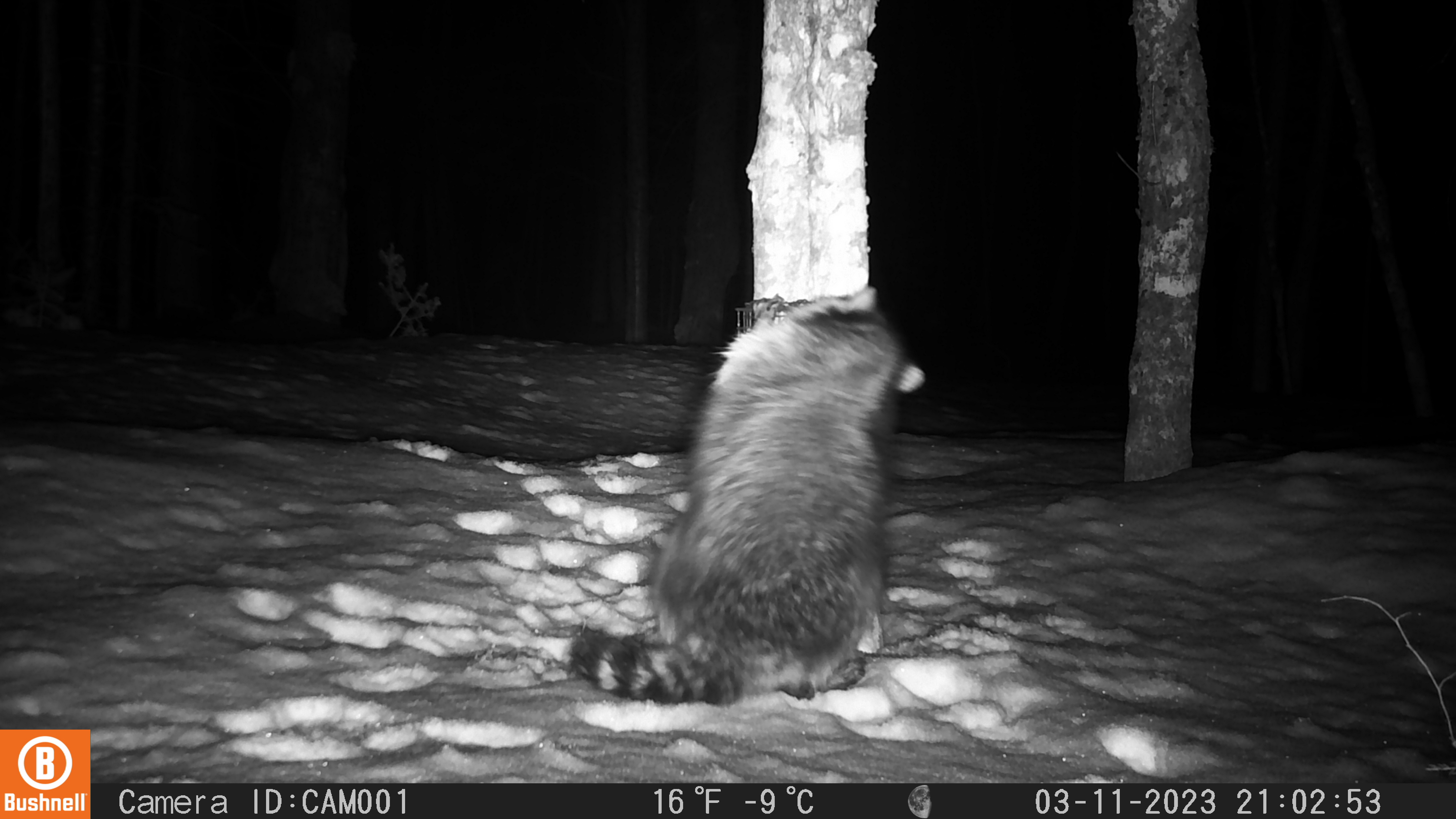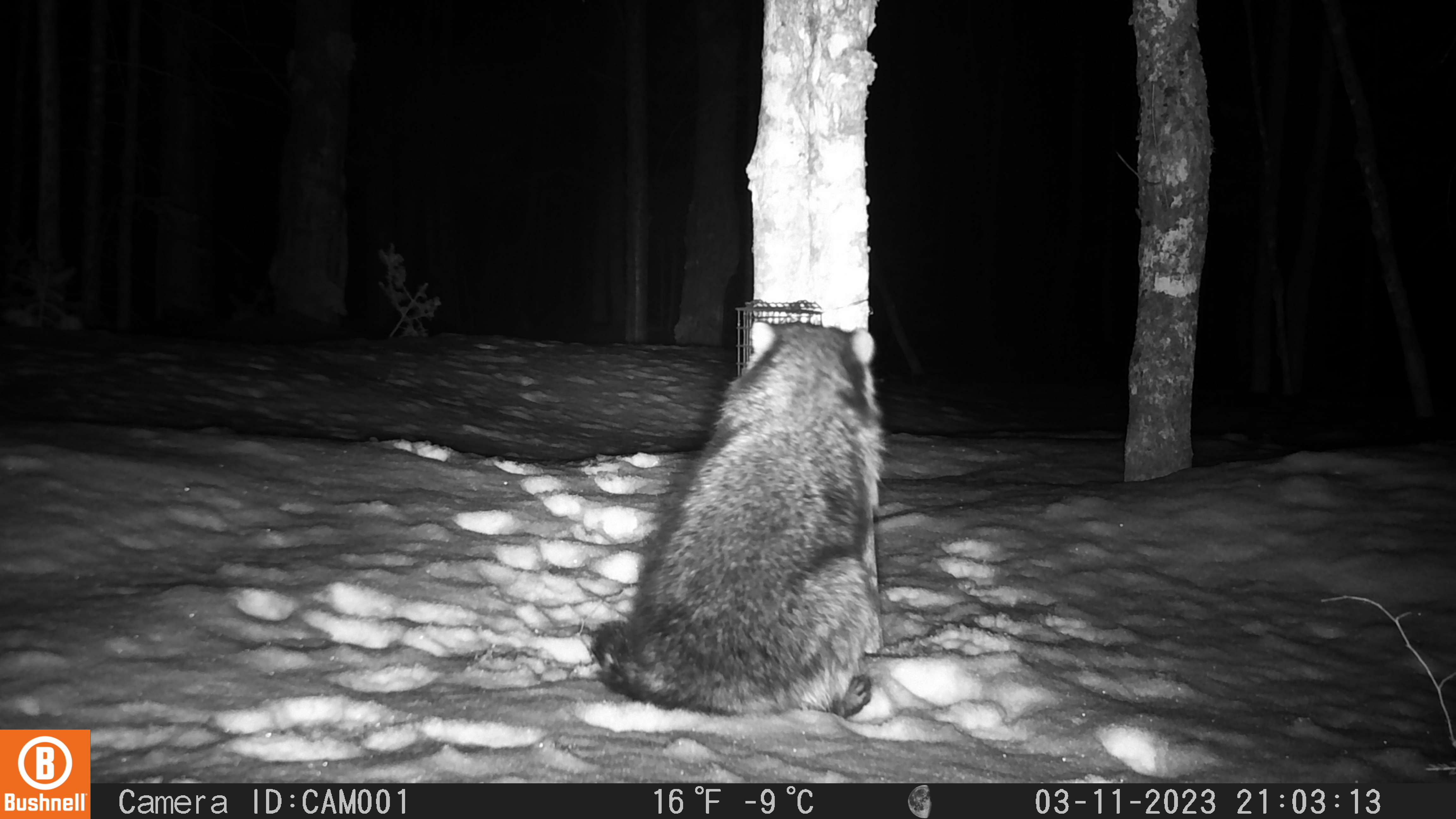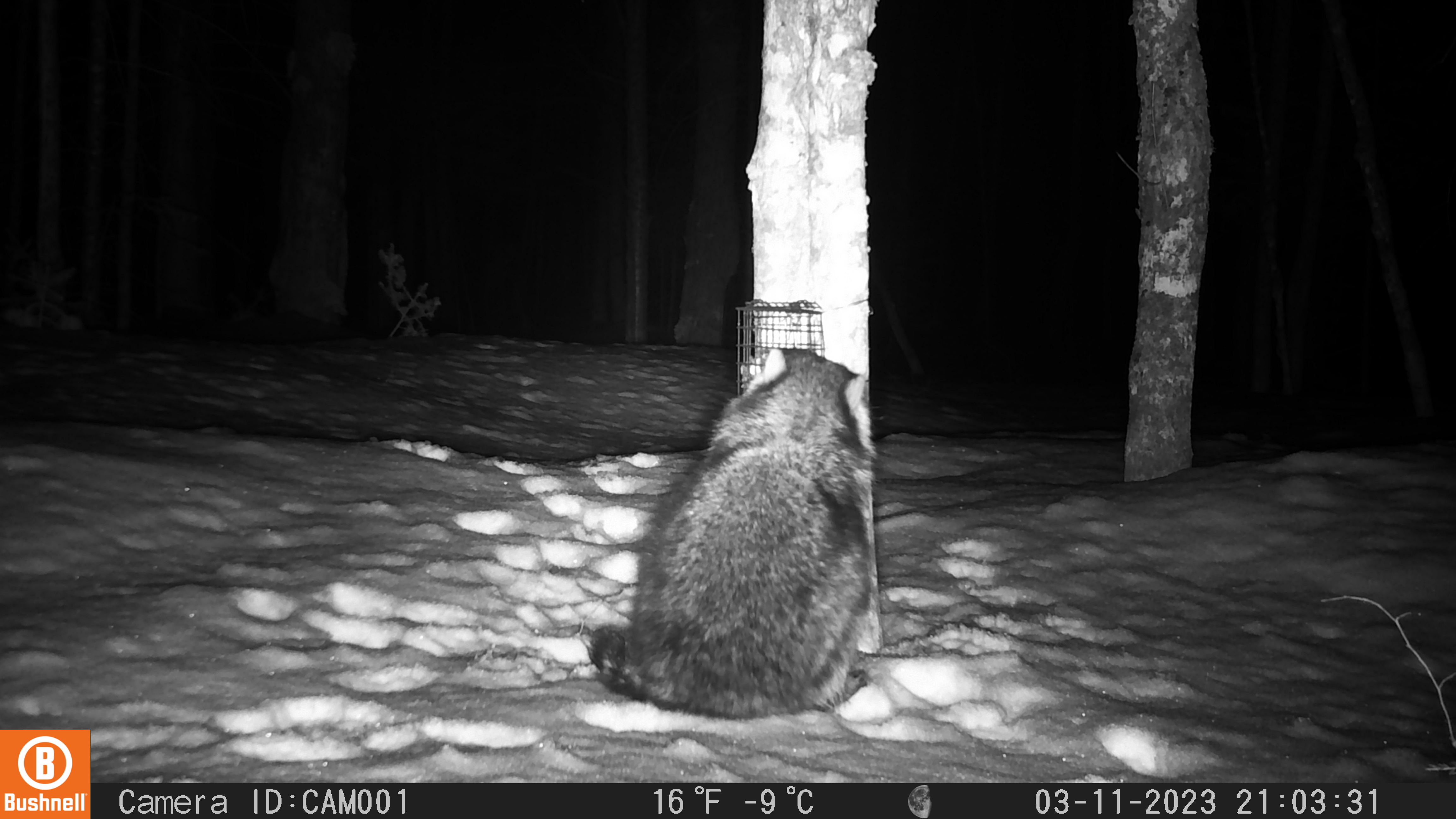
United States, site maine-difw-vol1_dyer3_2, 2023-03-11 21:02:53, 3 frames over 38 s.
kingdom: Animalia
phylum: Chordata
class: Mammalia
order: Carnivora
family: Procyonidae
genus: Procyon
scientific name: Procyon lotor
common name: raccoon